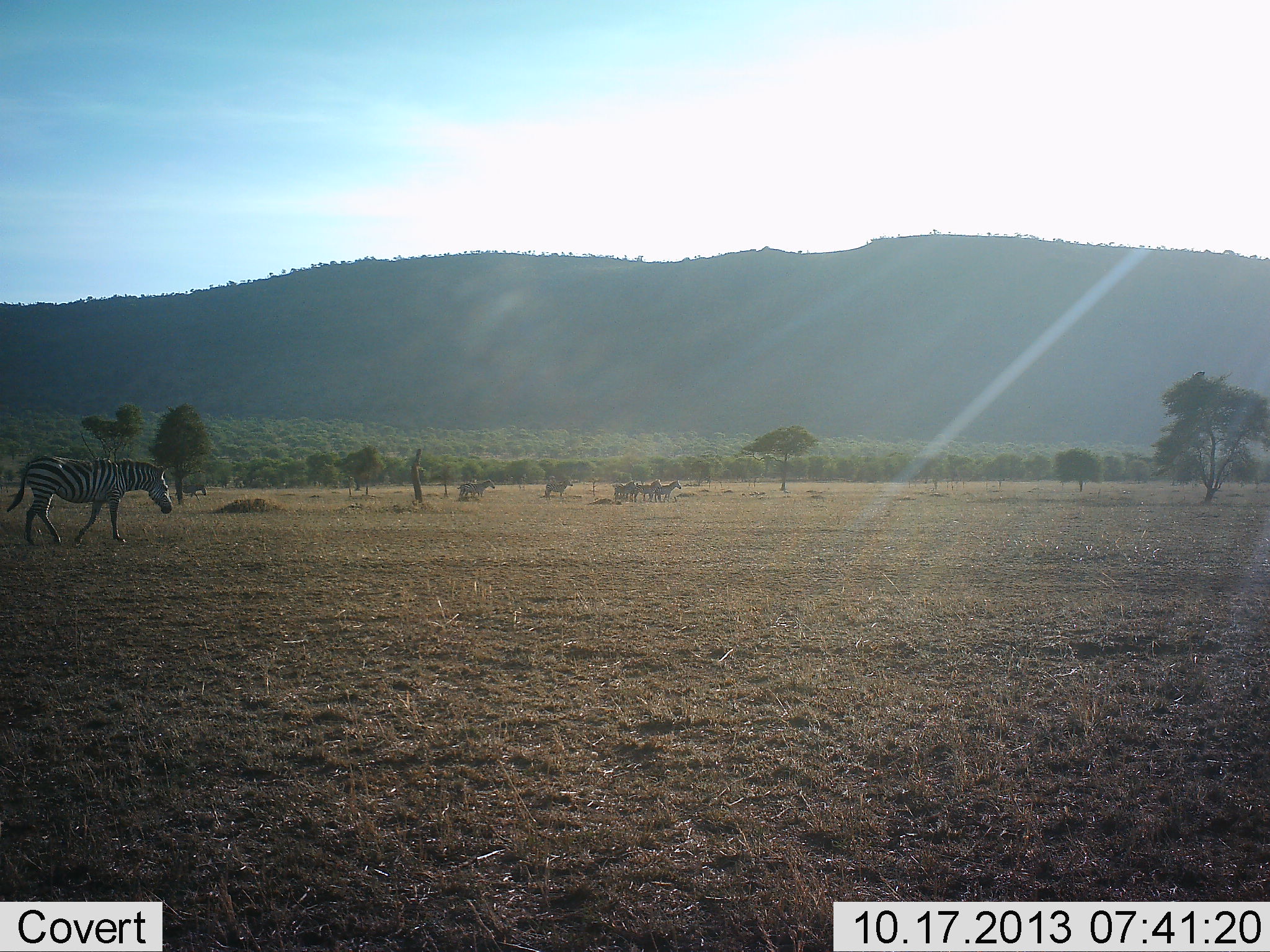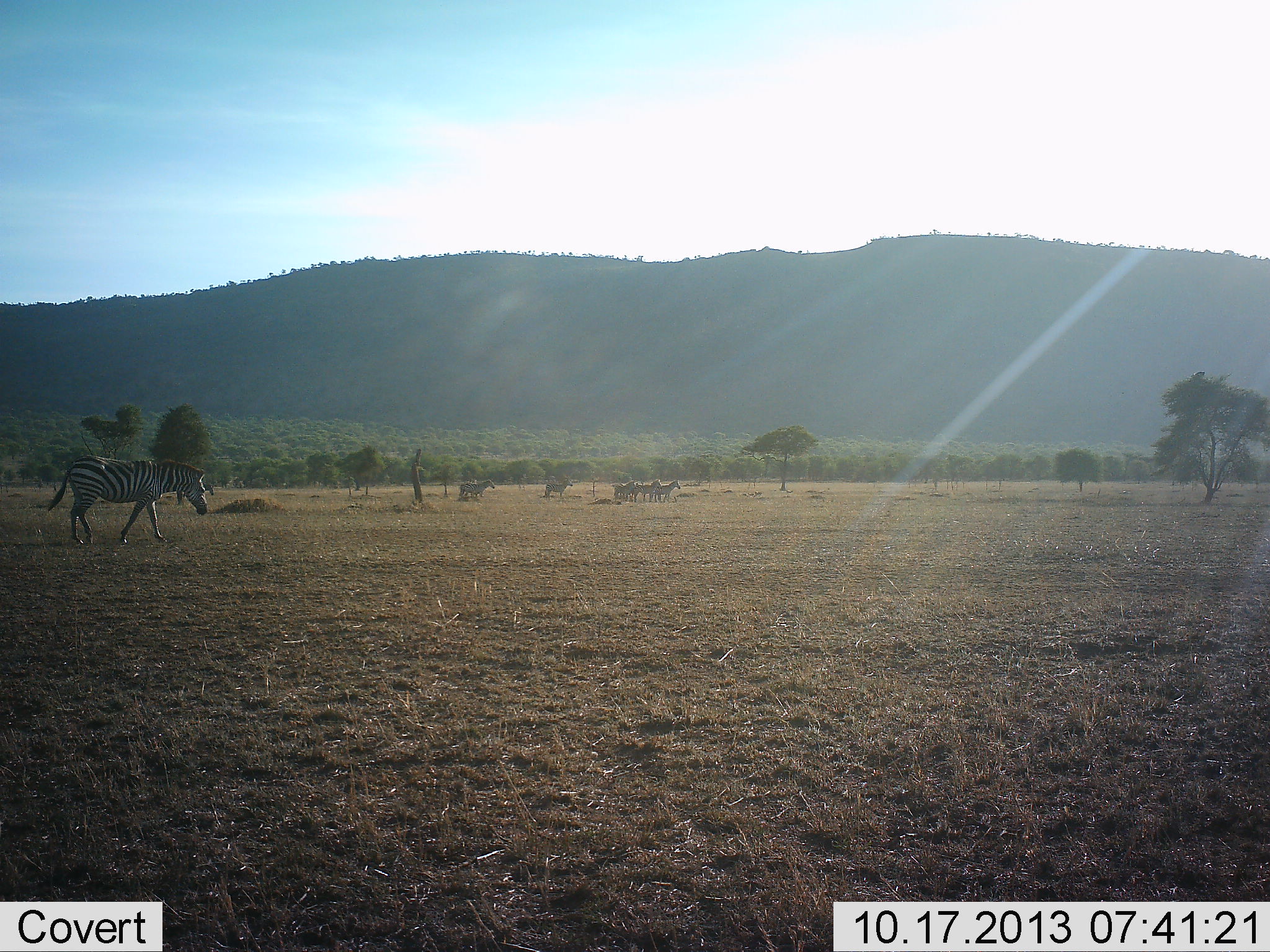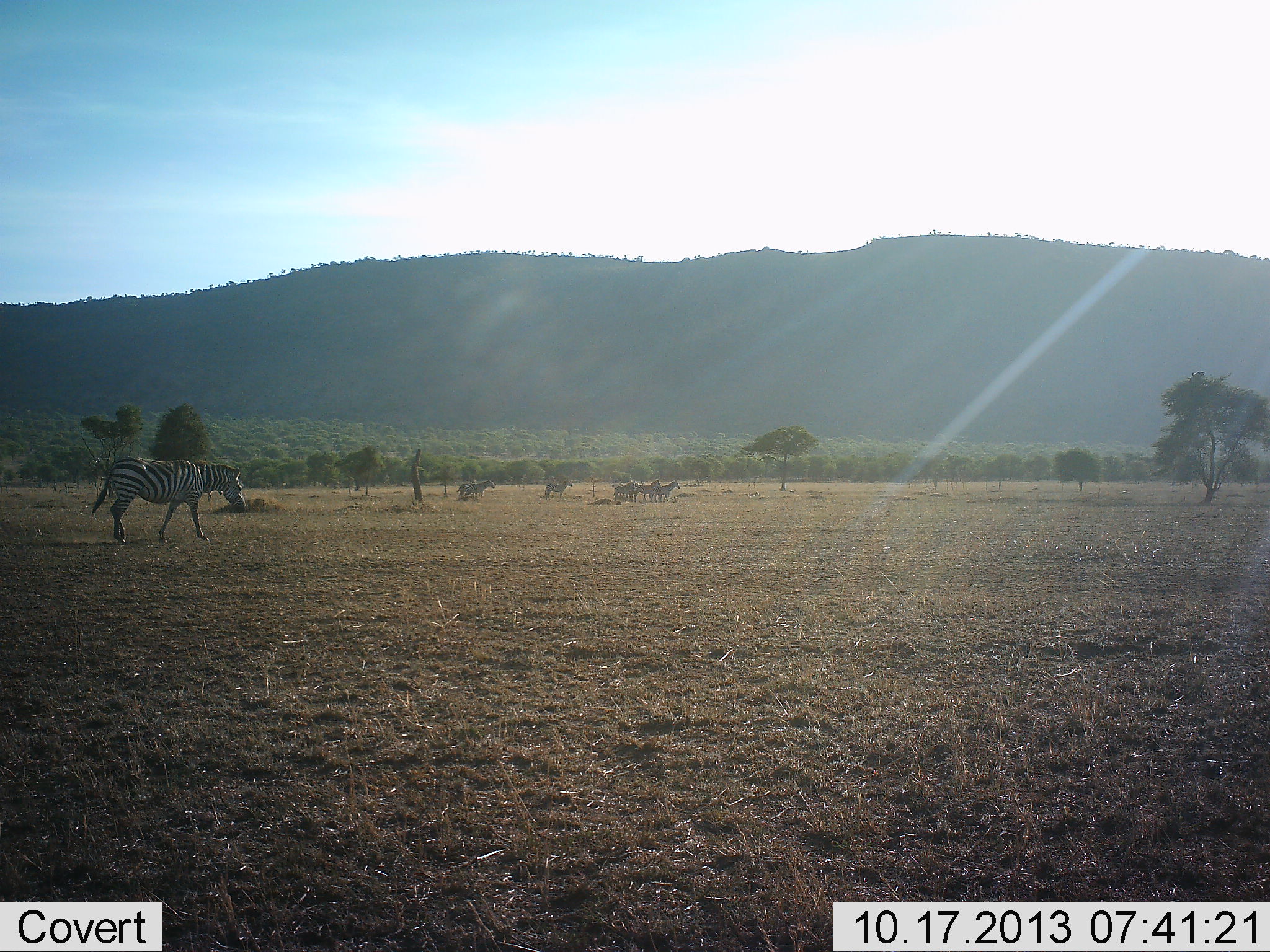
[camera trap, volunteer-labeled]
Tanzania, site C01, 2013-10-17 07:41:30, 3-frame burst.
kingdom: Animalia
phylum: Chordata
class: Mammalia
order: Perissodactyla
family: Equidae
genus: Equus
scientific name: Equus quagga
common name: plains zebra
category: zebra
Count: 6.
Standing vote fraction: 50%.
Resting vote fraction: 0%.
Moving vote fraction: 100%.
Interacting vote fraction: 0%.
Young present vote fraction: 0%.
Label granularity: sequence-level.